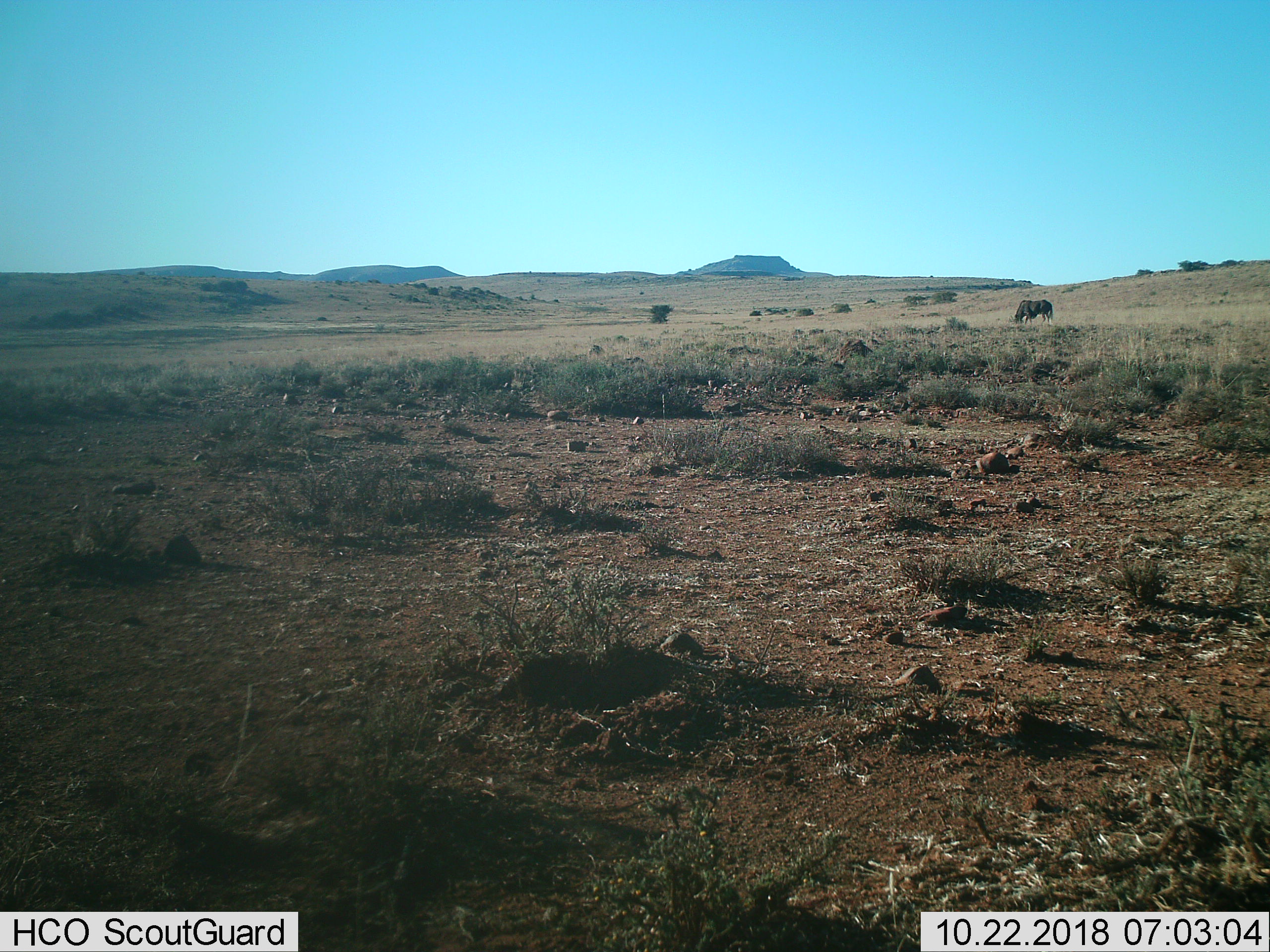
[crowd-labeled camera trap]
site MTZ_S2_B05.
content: unidentified animal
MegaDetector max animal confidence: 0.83